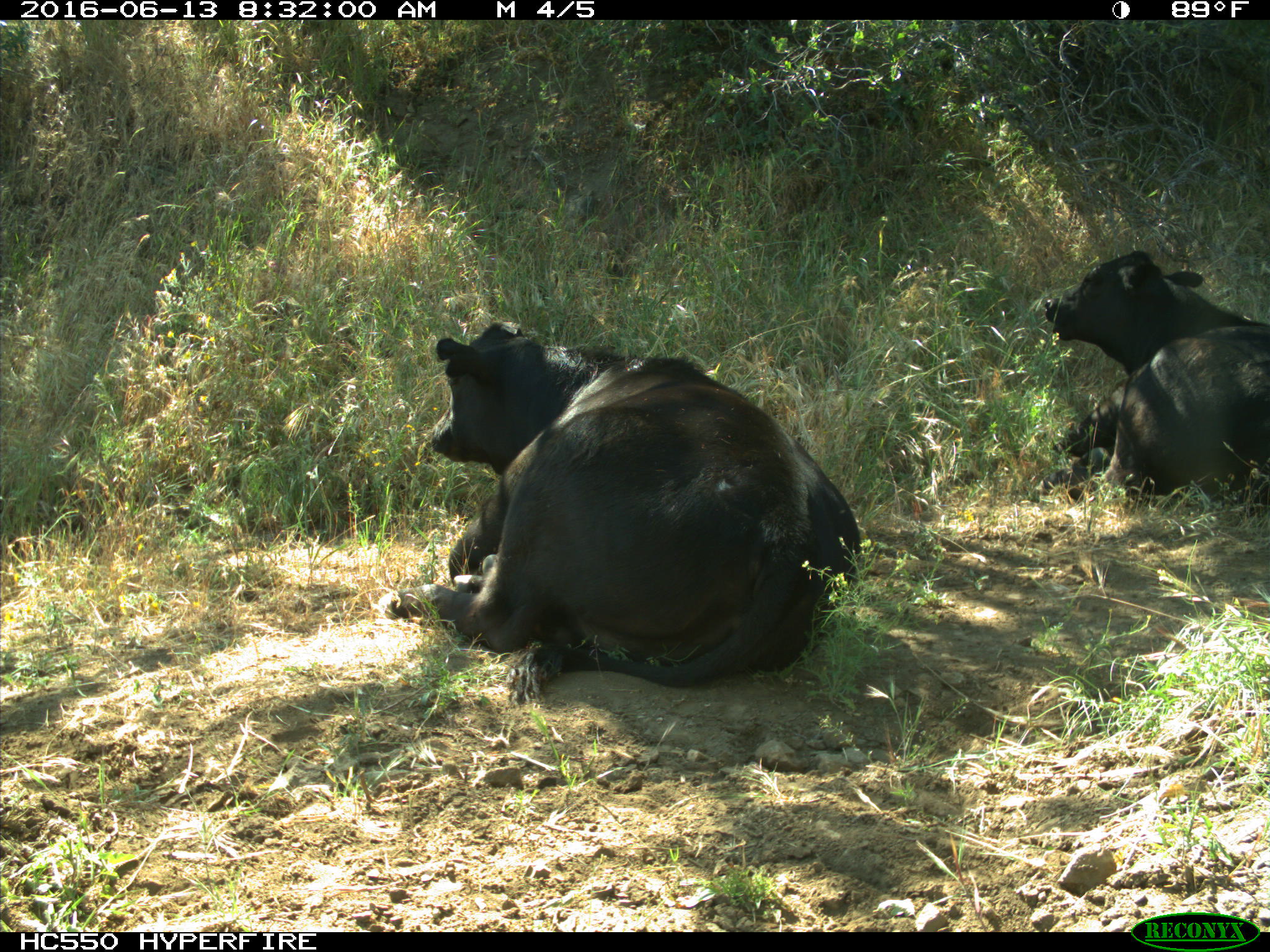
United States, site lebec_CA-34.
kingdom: Animalia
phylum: Chordata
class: Mammalia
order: Artiodactyla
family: Bovidae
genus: Bos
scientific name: Bos taurus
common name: domestic cow